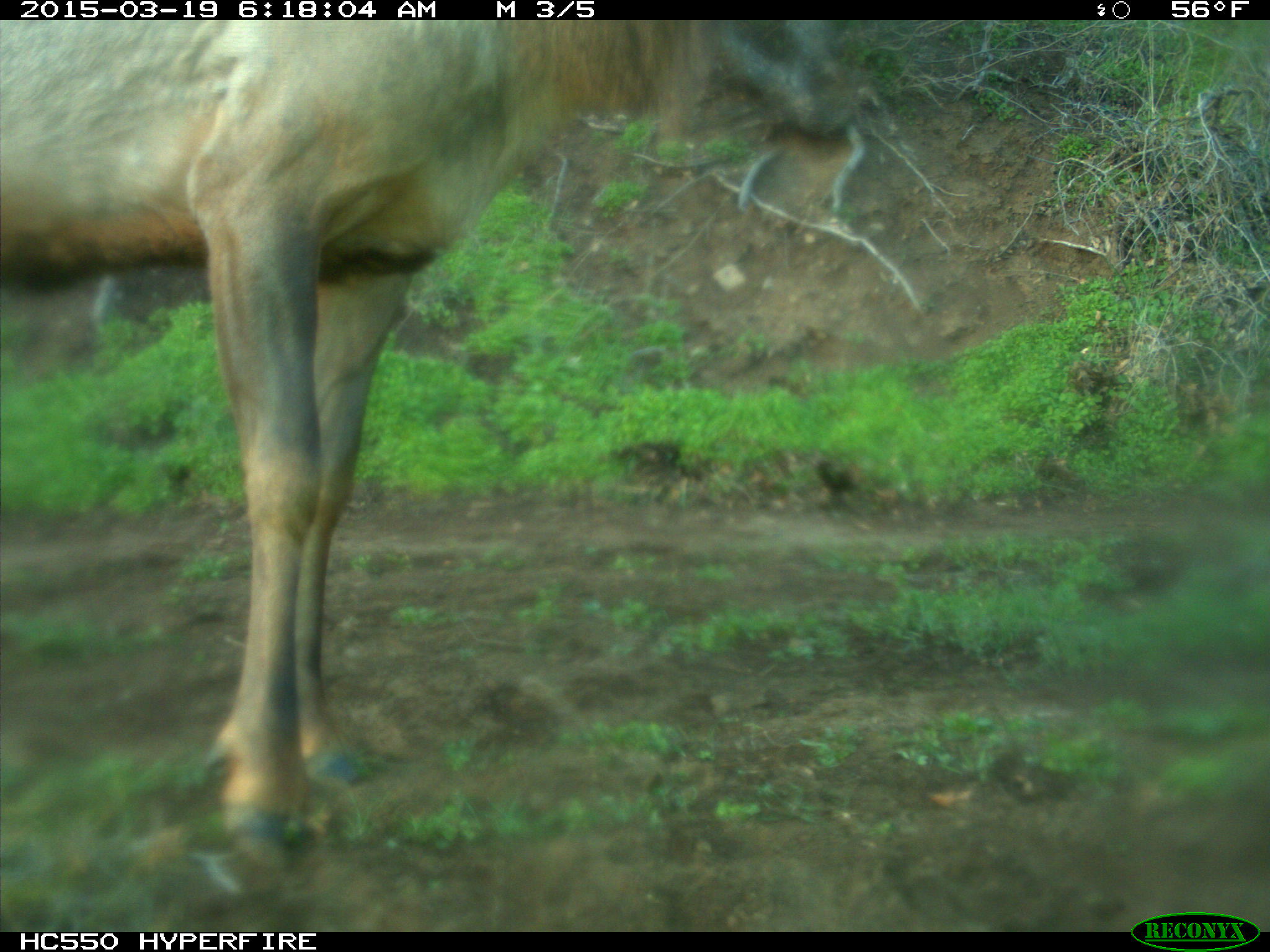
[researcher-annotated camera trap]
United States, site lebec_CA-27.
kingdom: Animalia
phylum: Chordata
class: Mammalia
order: Artiodactyla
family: Cervidae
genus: Cervus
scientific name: Cervus canadensis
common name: elk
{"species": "Cervus canadensis (elk)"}